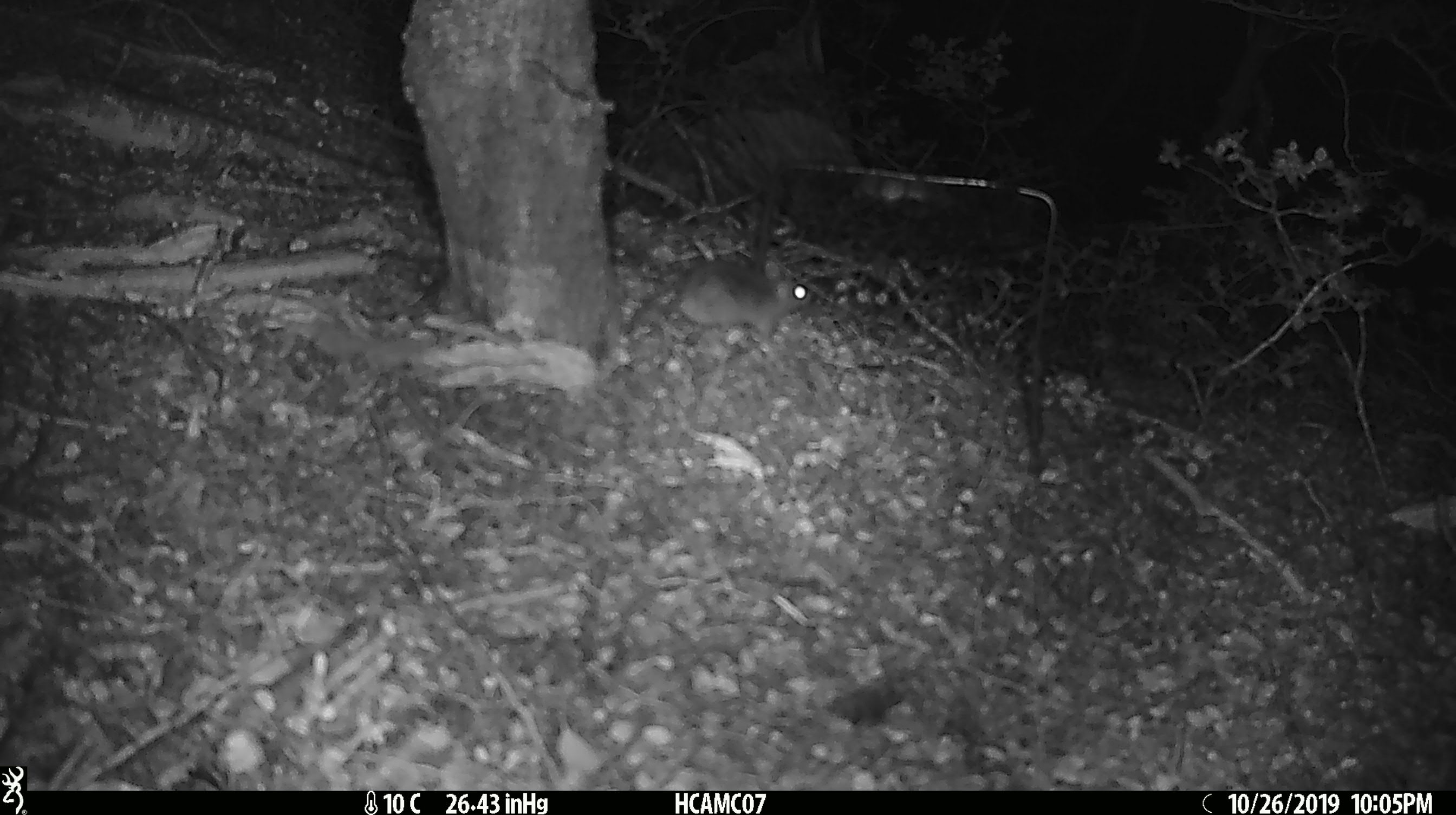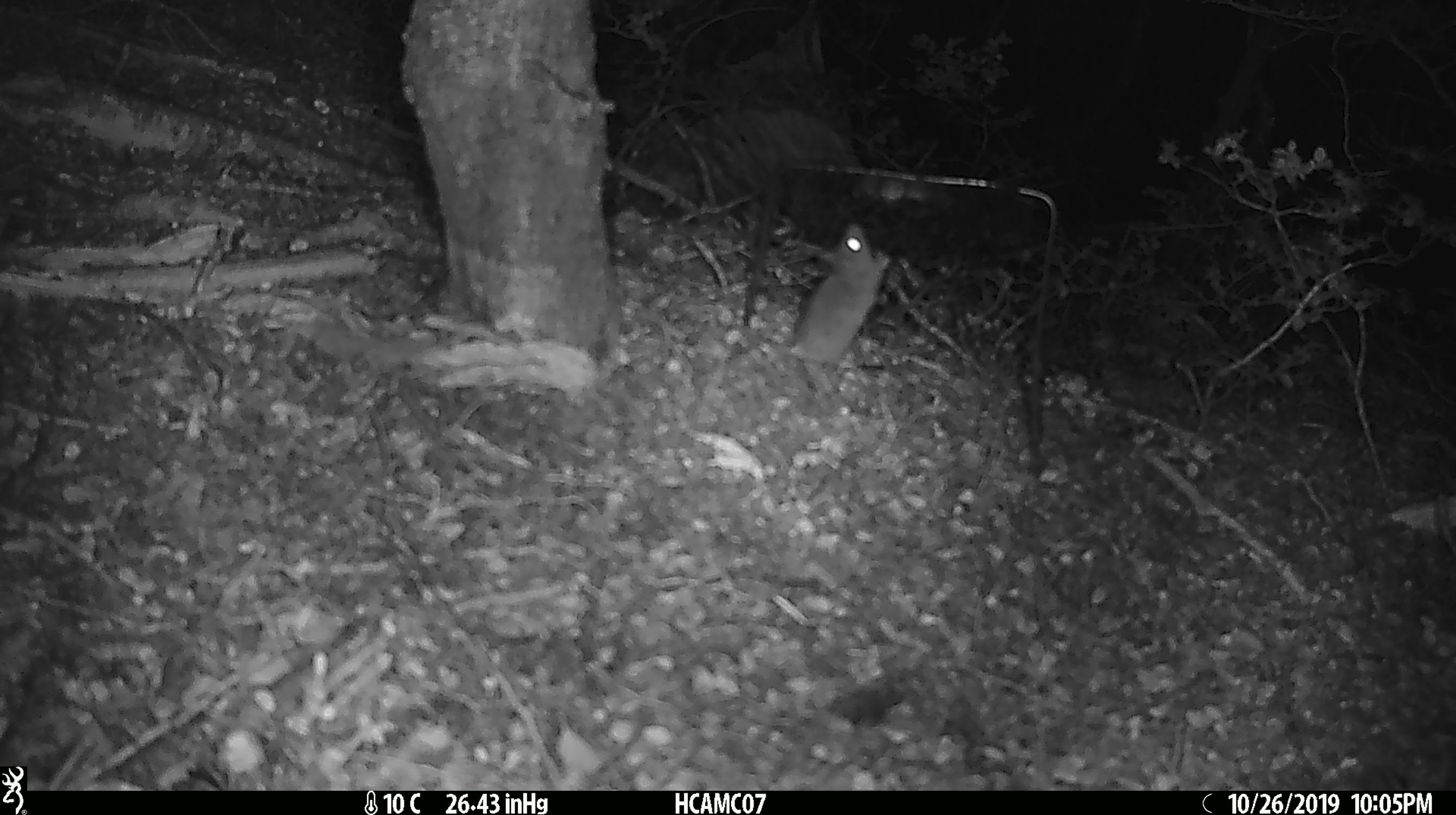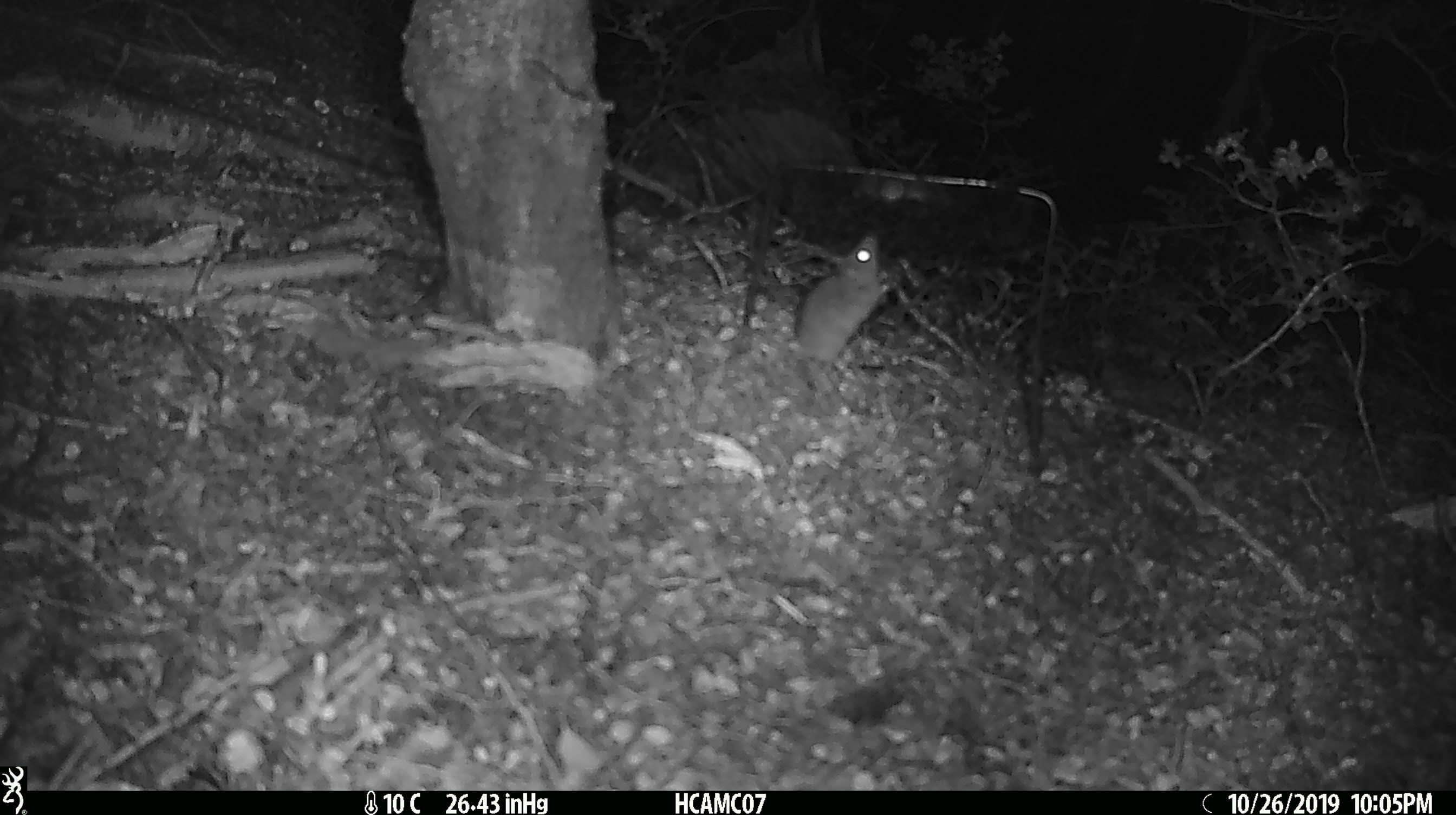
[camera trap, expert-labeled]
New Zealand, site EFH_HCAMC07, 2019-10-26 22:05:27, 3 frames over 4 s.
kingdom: Animalia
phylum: Chordata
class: Mammalia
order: Rodentia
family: Muridae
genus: Mus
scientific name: Mus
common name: mouse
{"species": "mouse (Mus)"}